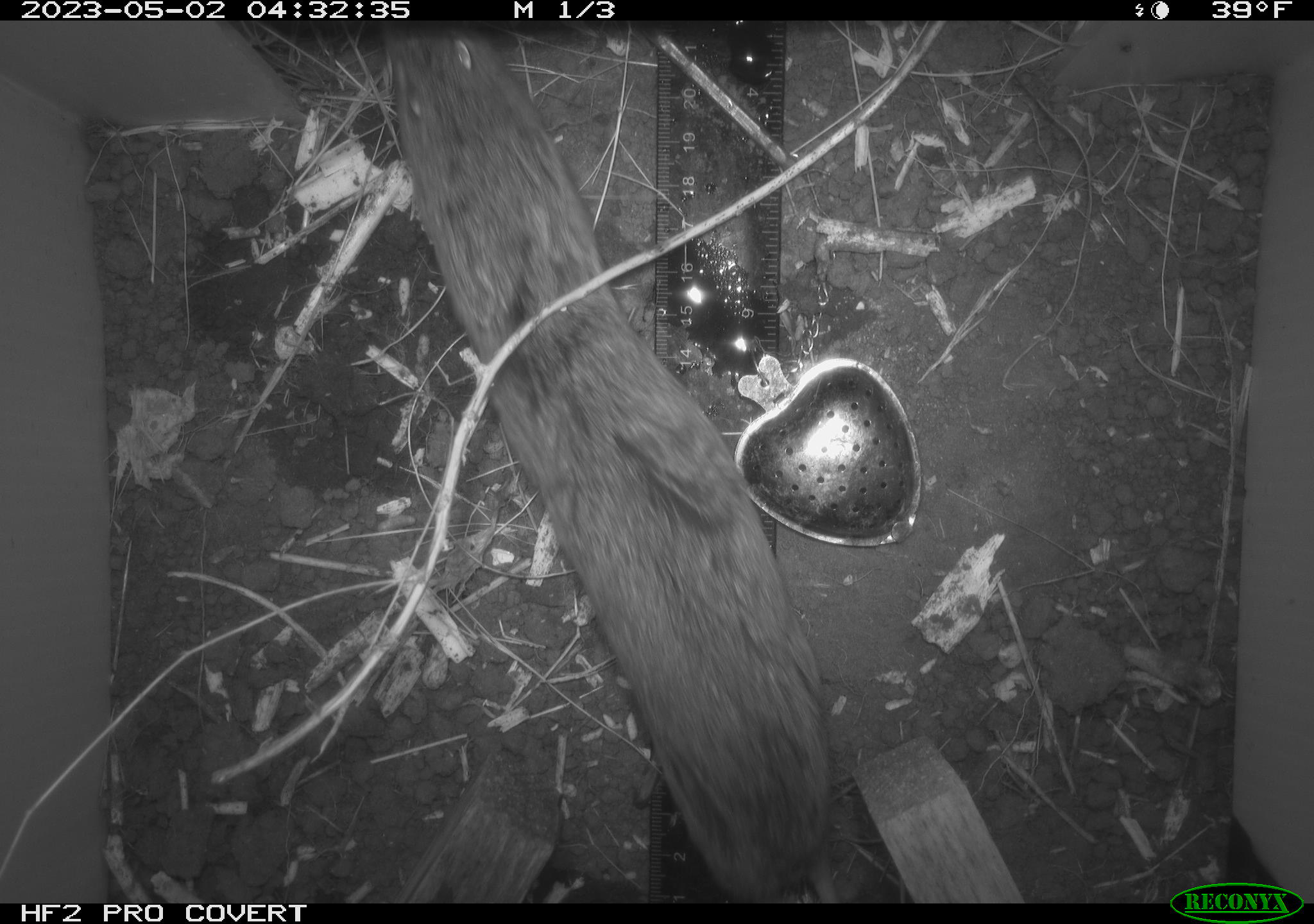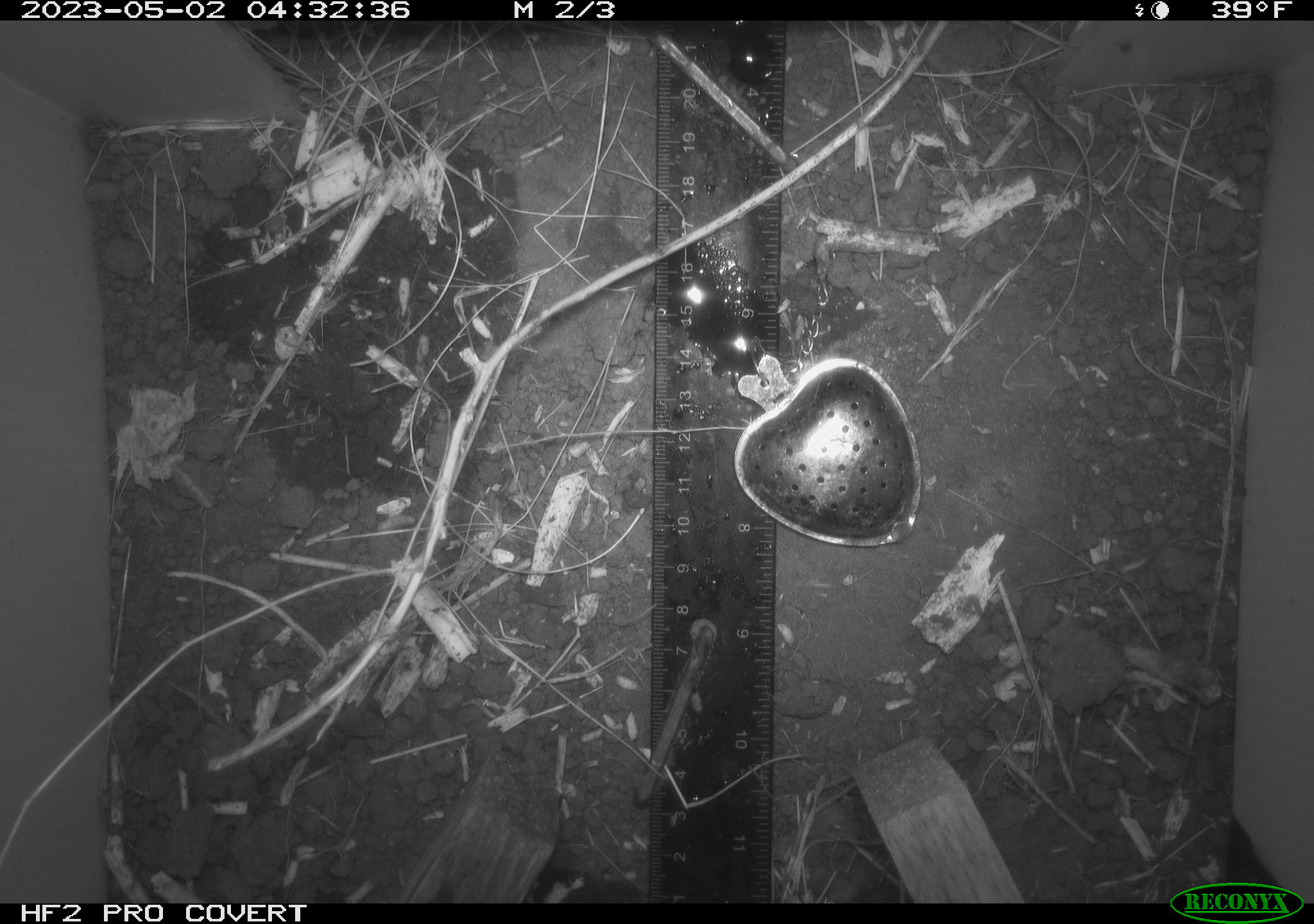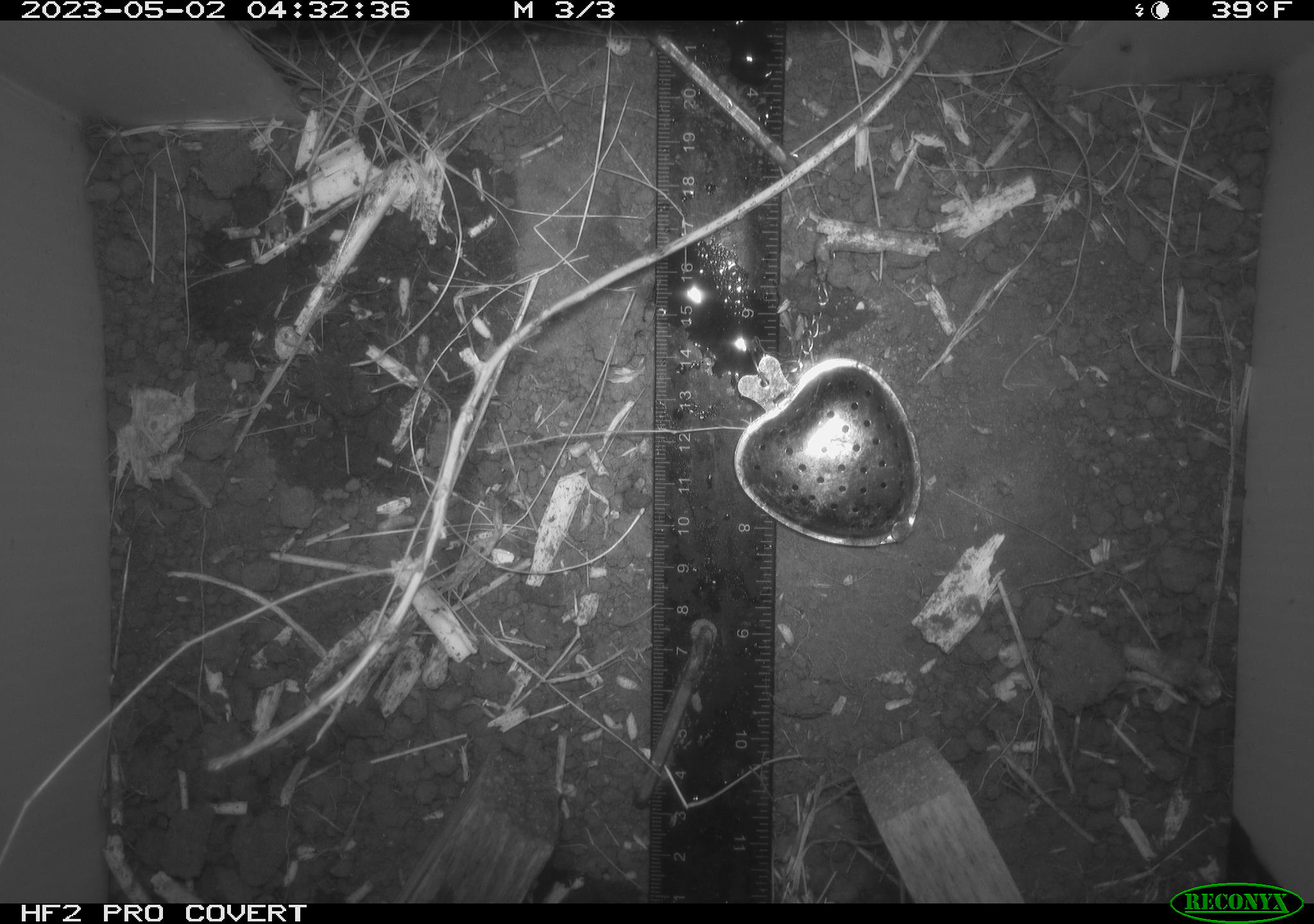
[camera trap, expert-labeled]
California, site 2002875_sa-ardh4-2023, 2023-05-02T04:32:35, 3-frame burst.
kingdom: Animalia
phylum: Chordata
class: Mammalia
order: Rodentia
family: Cricetidae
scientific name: Arvicolinae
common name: voles, lemmings, and muskrats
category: arvicolinae subfamily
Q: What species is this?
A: Arvicolinae subfamily (voles, lemmings, and muskrats) (Arvicolinae).